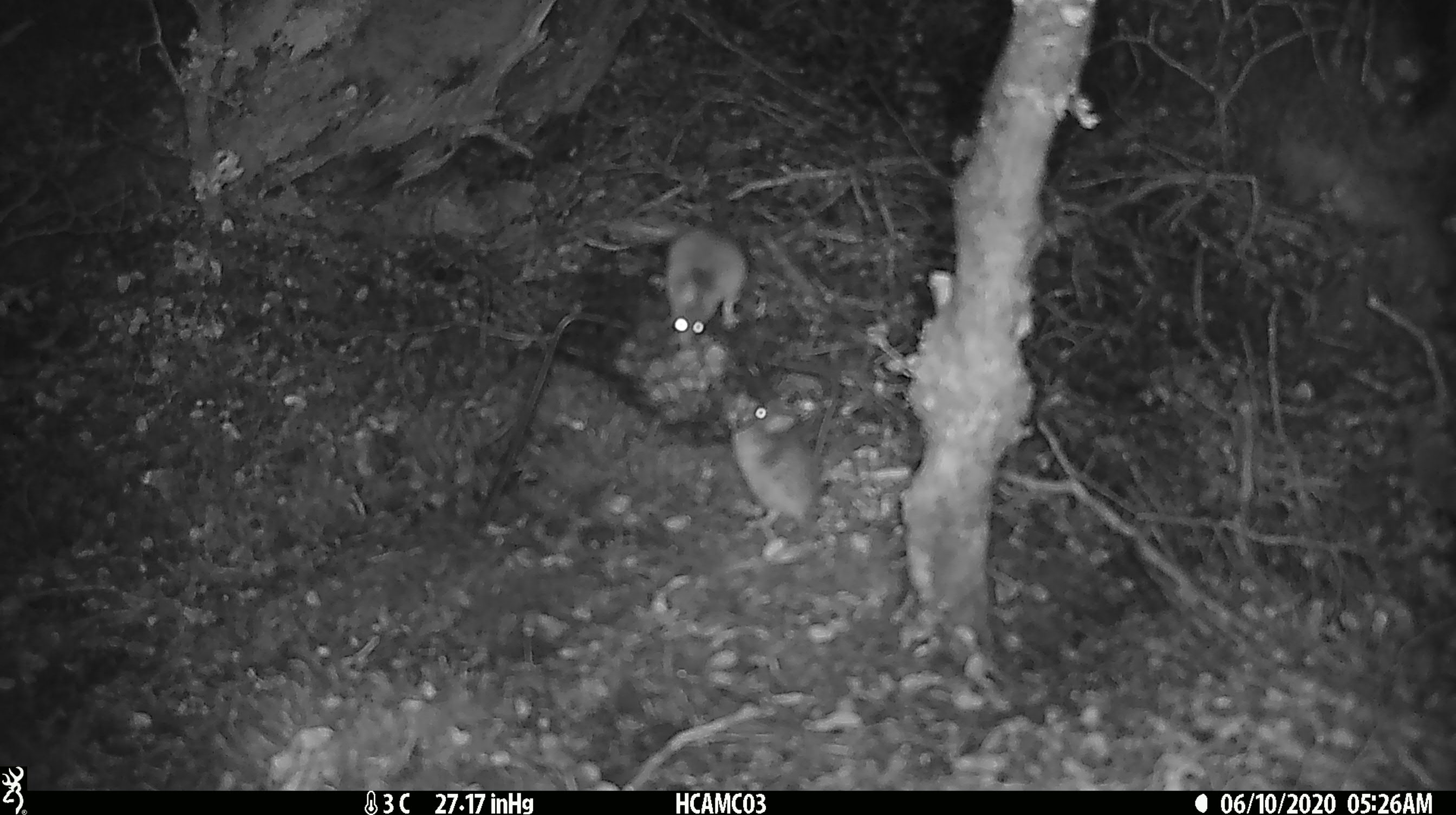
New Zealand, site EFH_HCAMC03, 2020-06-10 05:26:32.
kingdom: Animalia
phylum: Chordata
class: Mammalia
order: Rodentia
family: Muridae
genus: Mus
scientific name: Mus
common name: mouse